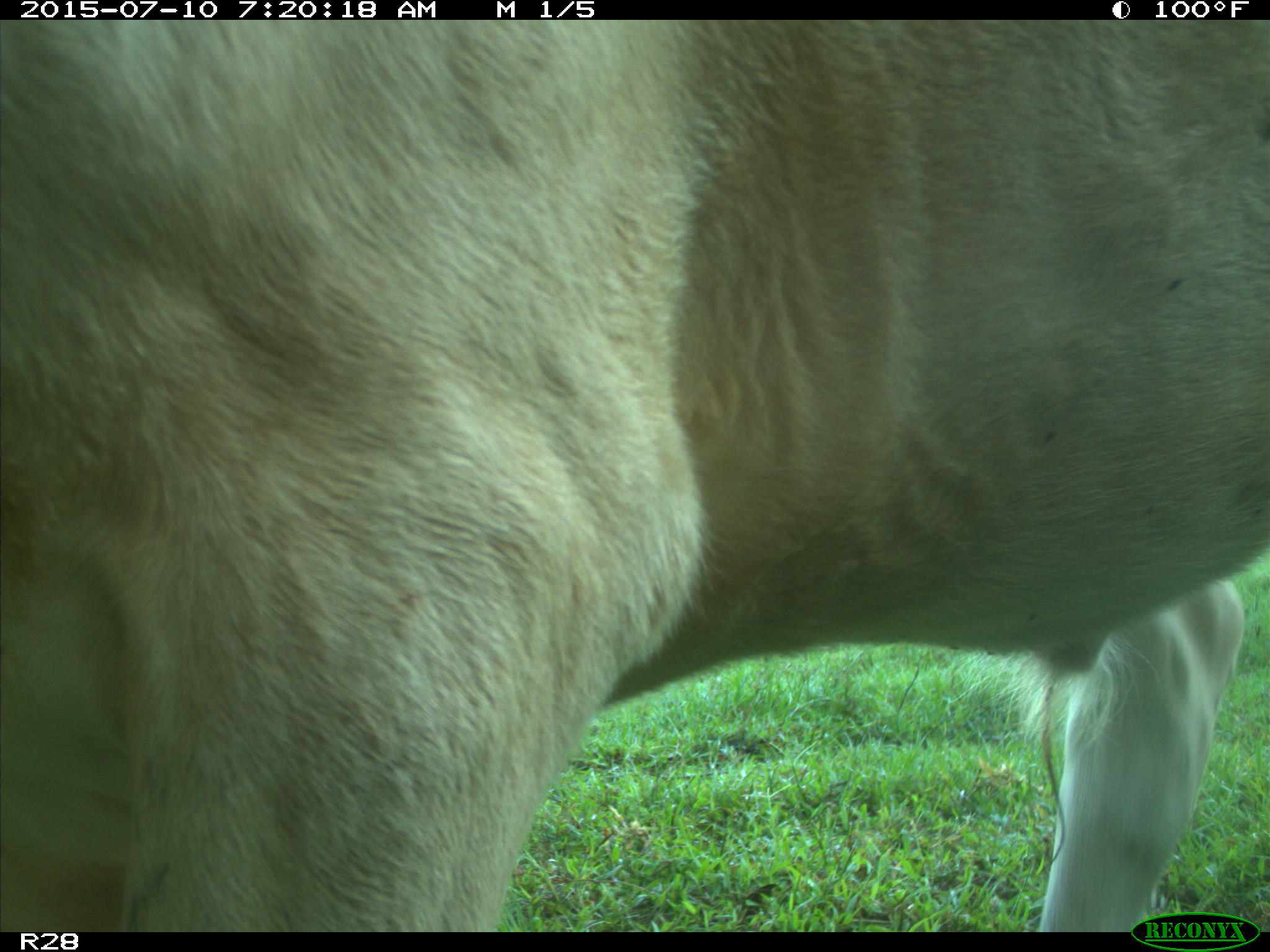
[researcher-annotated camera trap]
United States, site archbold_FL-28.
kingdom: Animalia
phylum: Chordata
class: Mammalia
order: Artiodactyla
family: Bovidae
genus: Bos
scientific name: Bos taurus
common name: domestic cow